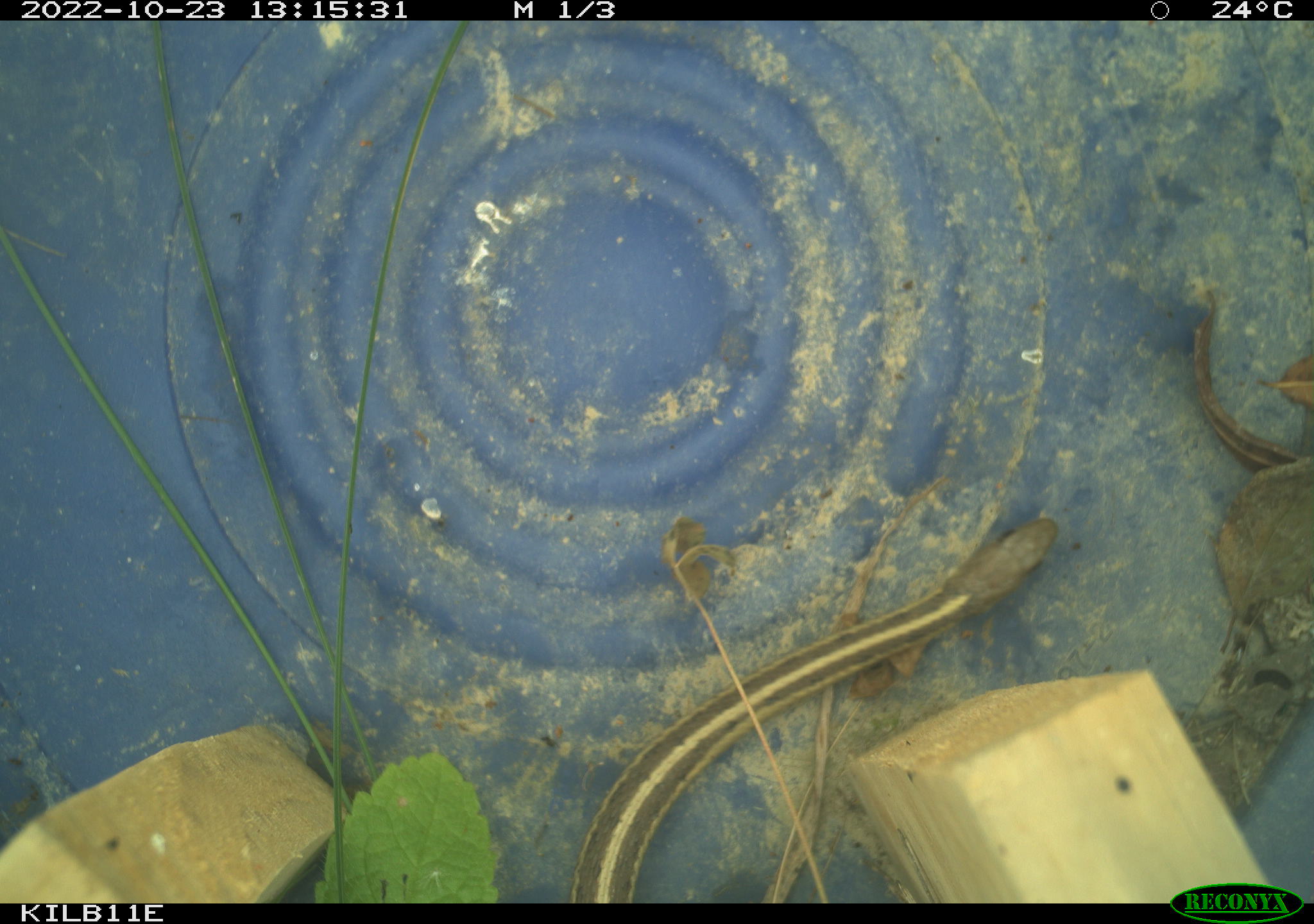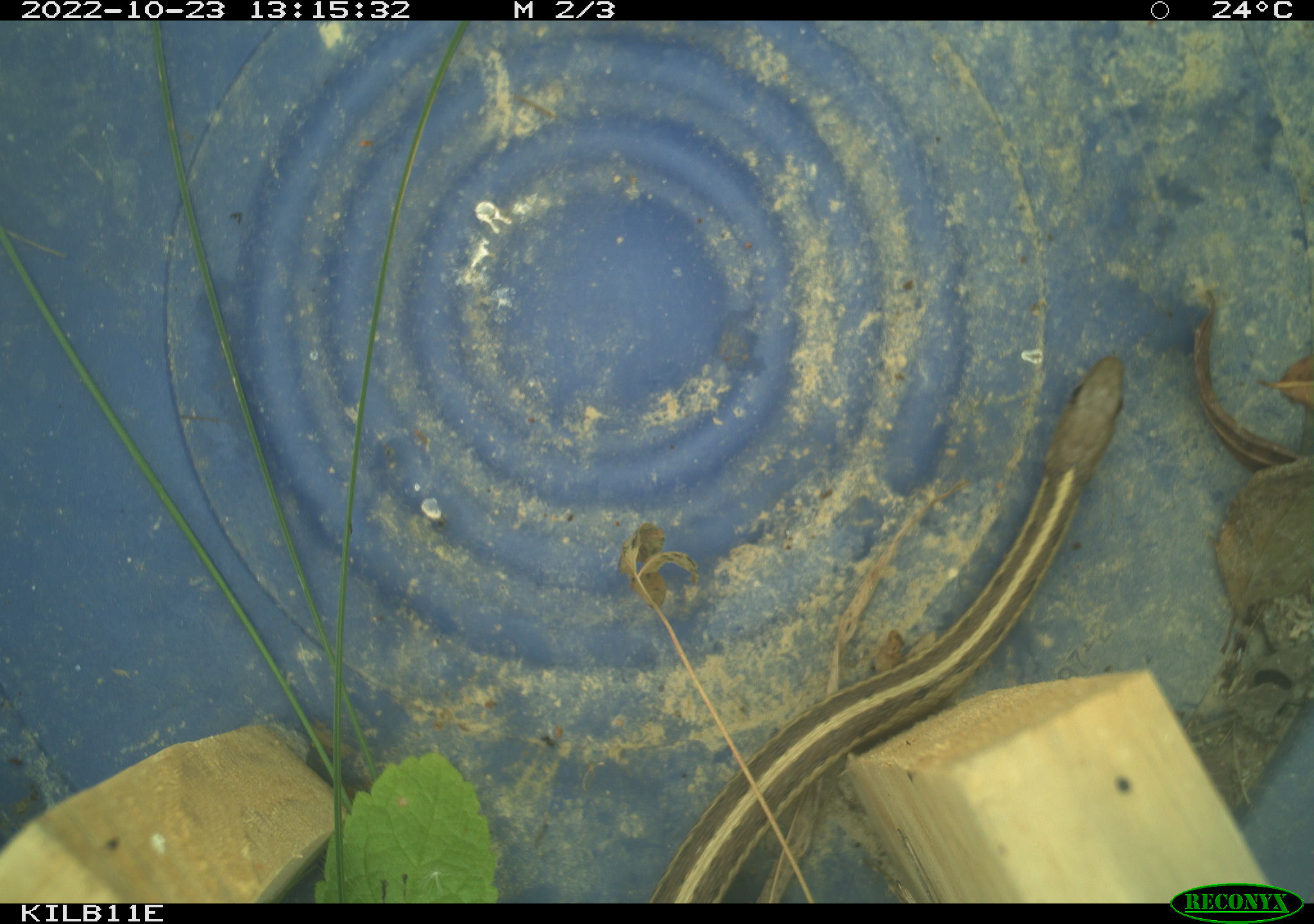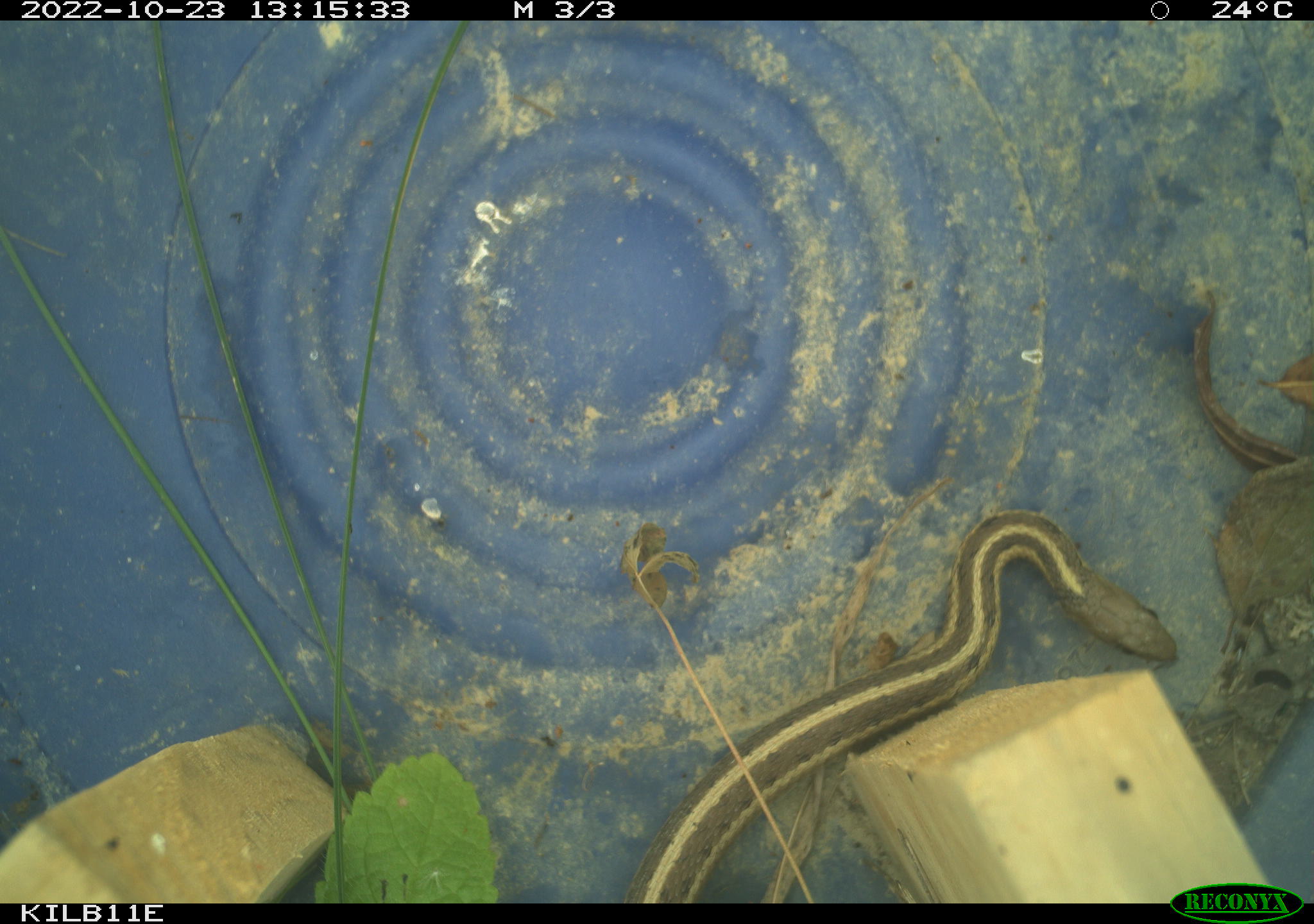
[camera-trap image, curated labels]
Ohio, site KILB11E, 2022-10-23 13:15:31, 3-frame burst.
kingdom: Animalia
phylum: Chordata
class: Reptilia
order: Squamata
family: Colubridae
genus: Thamnophis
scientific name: Thamnophis sirtalis sirtalis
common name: eastern gartersnake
Eastern gartersnake (Thamnophis sirtalis sirtalis).